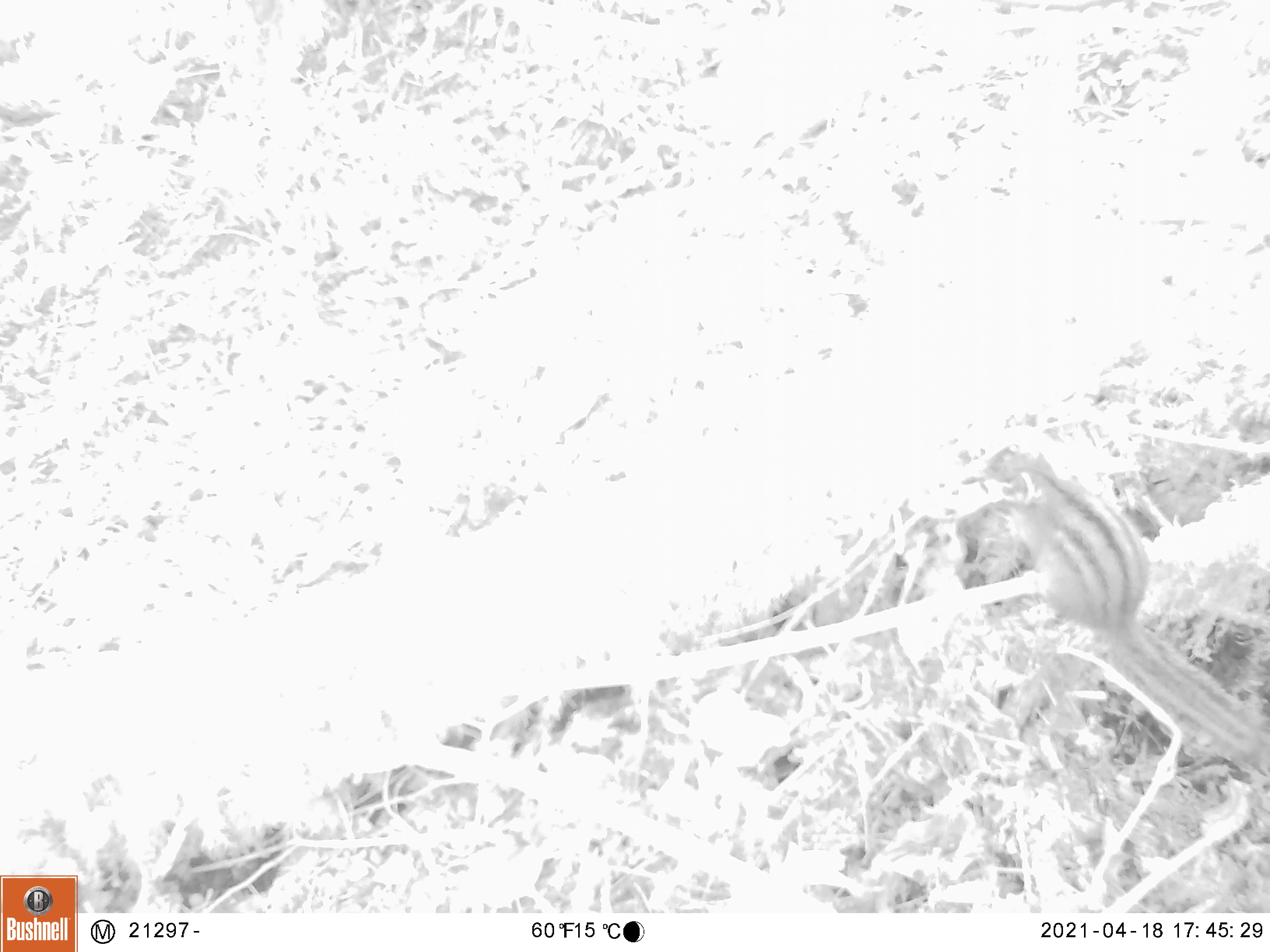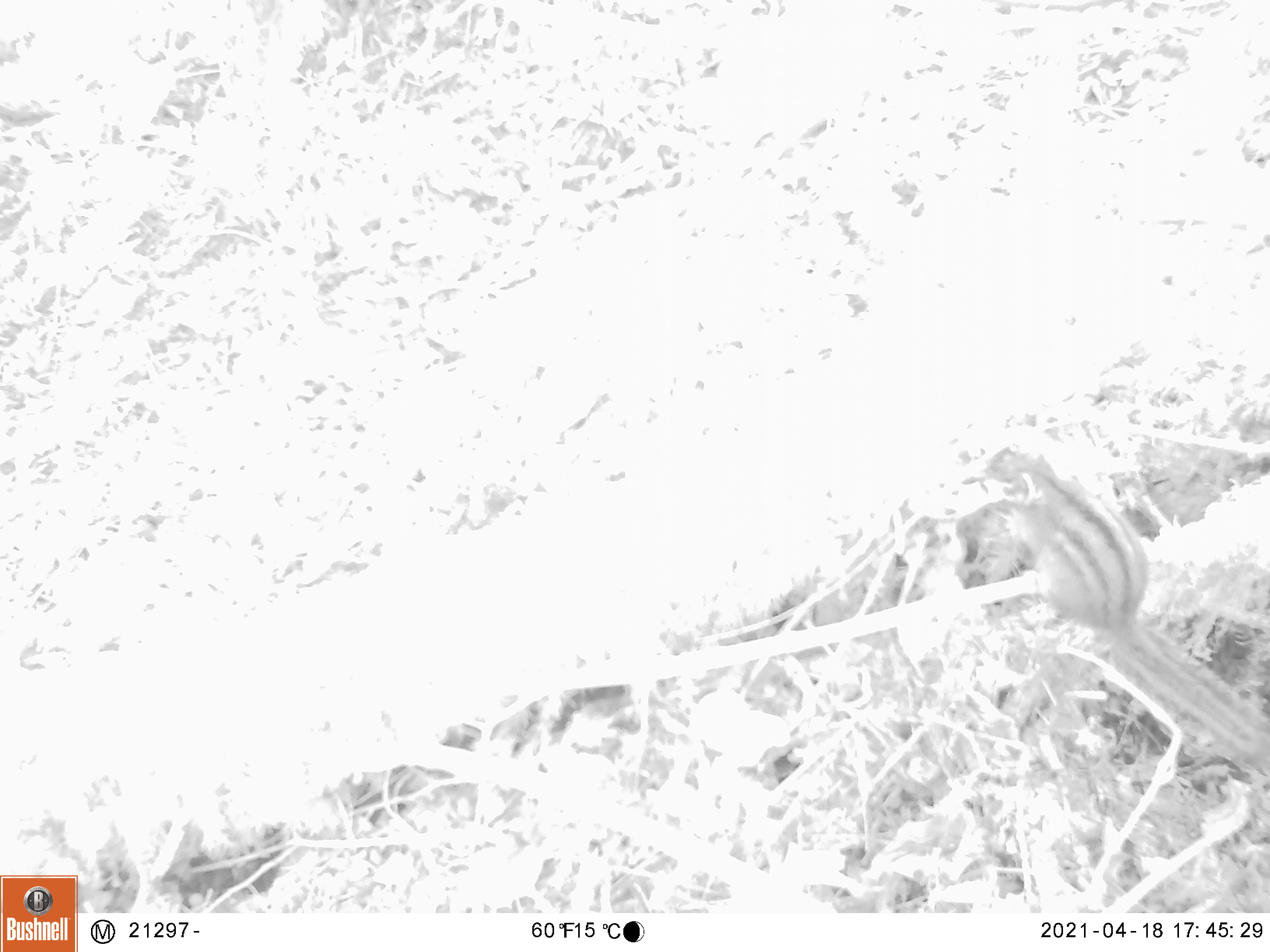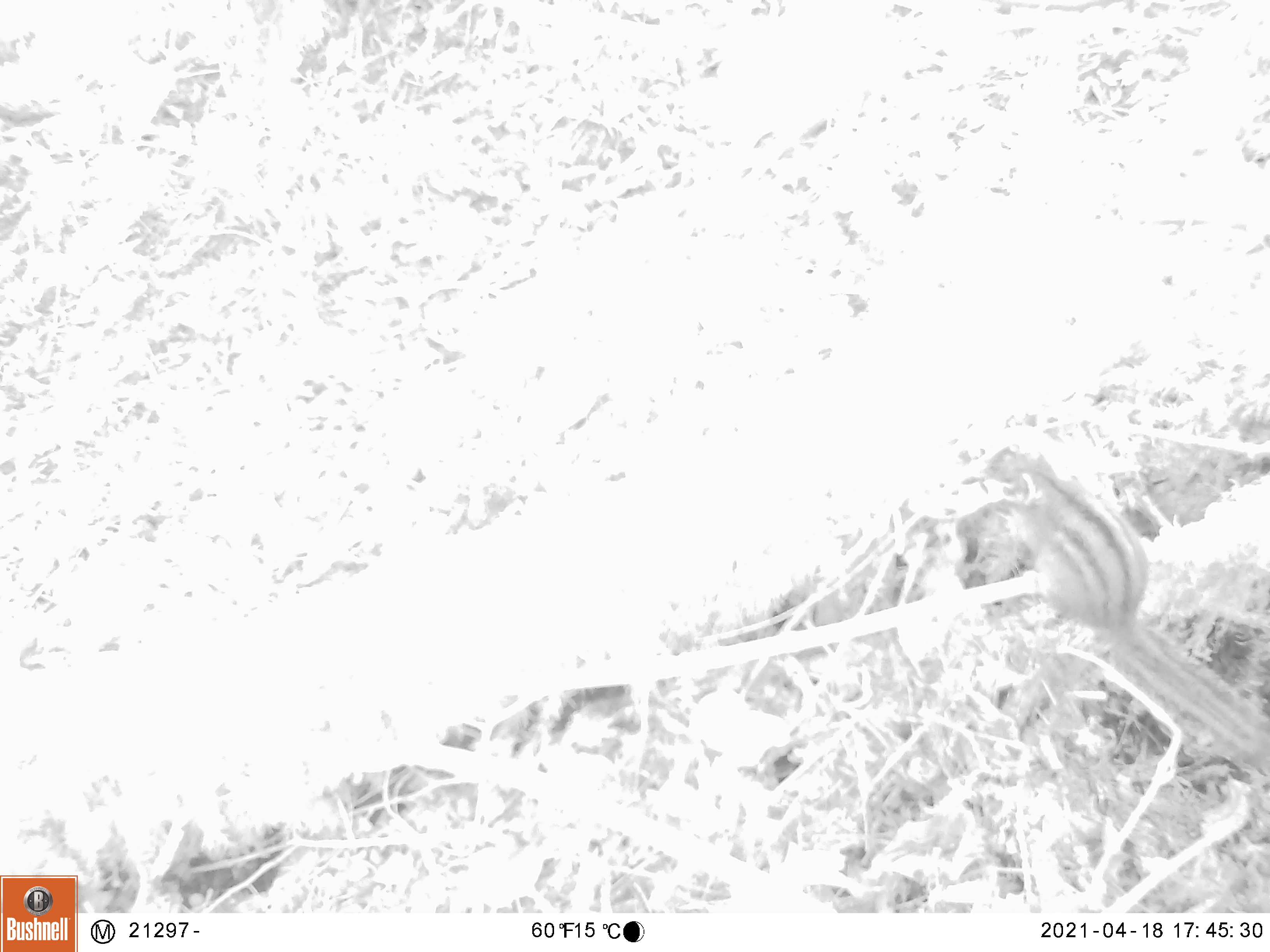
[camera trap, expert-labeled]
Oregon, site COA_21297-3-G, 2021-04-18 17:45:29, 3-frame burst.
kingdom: Animalia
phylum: Chordata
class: Mammalia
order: Rodentia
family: Sciuridae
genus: Neotamias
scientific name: Neotamias townsendii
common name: townsend's chipmunk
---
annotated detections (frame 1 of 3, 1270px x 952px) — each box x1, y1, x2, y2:
townsend's chipmunk: 998, 445, 1264, 756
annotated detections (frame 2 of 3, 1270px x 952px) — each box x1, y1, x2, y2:
townsend's chipmunk: 994, 444, 1264, 754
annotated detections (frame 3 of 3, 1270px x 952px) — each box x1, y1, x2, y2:
townsend's chipmunk: 992, 440, 1264, 764